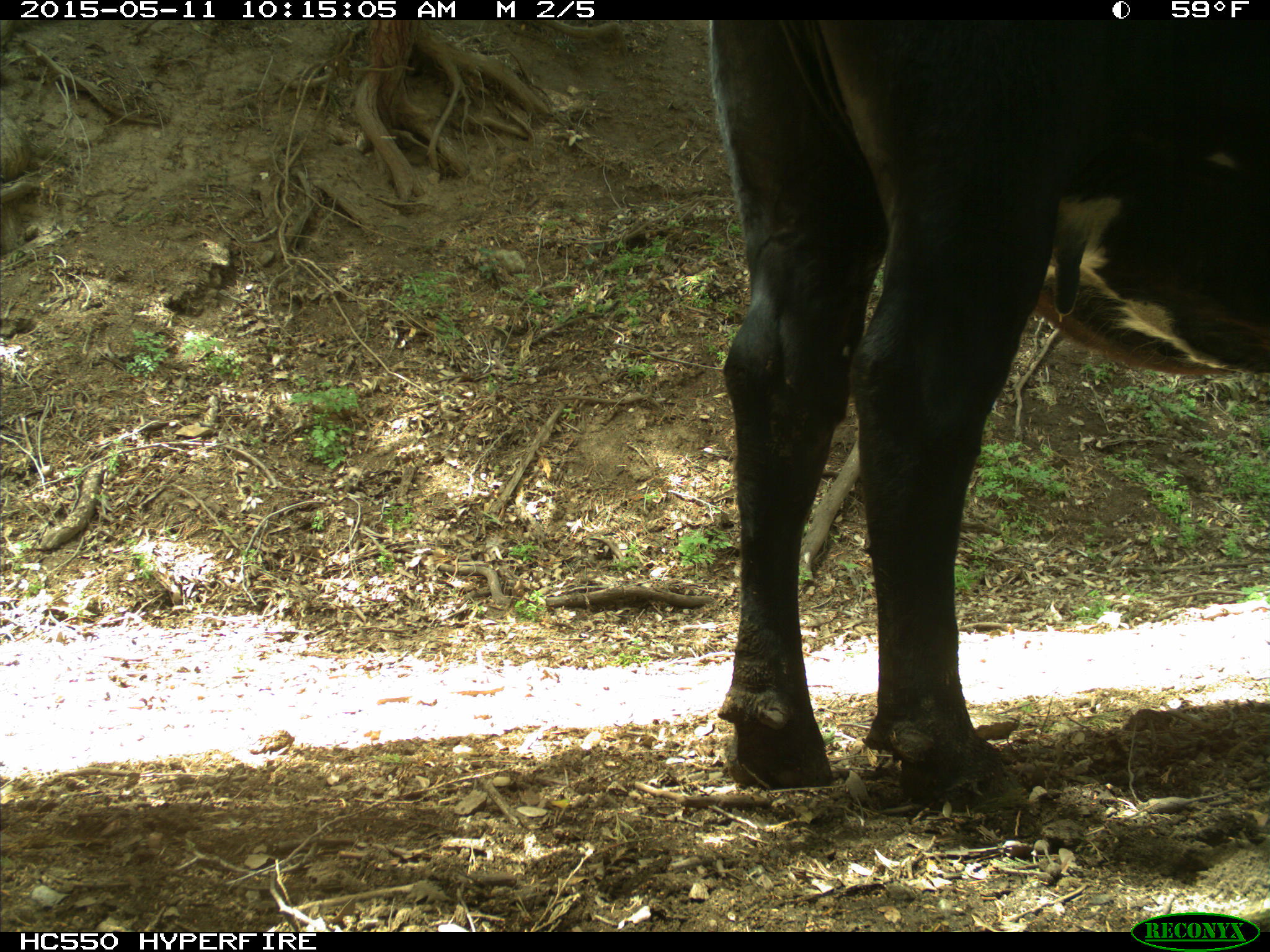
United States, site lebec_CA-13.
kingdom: Animalia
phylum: Chordata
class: Mammalia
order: Artiodactyla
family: Bovidae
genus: Bos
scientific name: Bos taurus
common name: domestic cow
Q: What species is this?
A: Bos taurus (domestic cow).